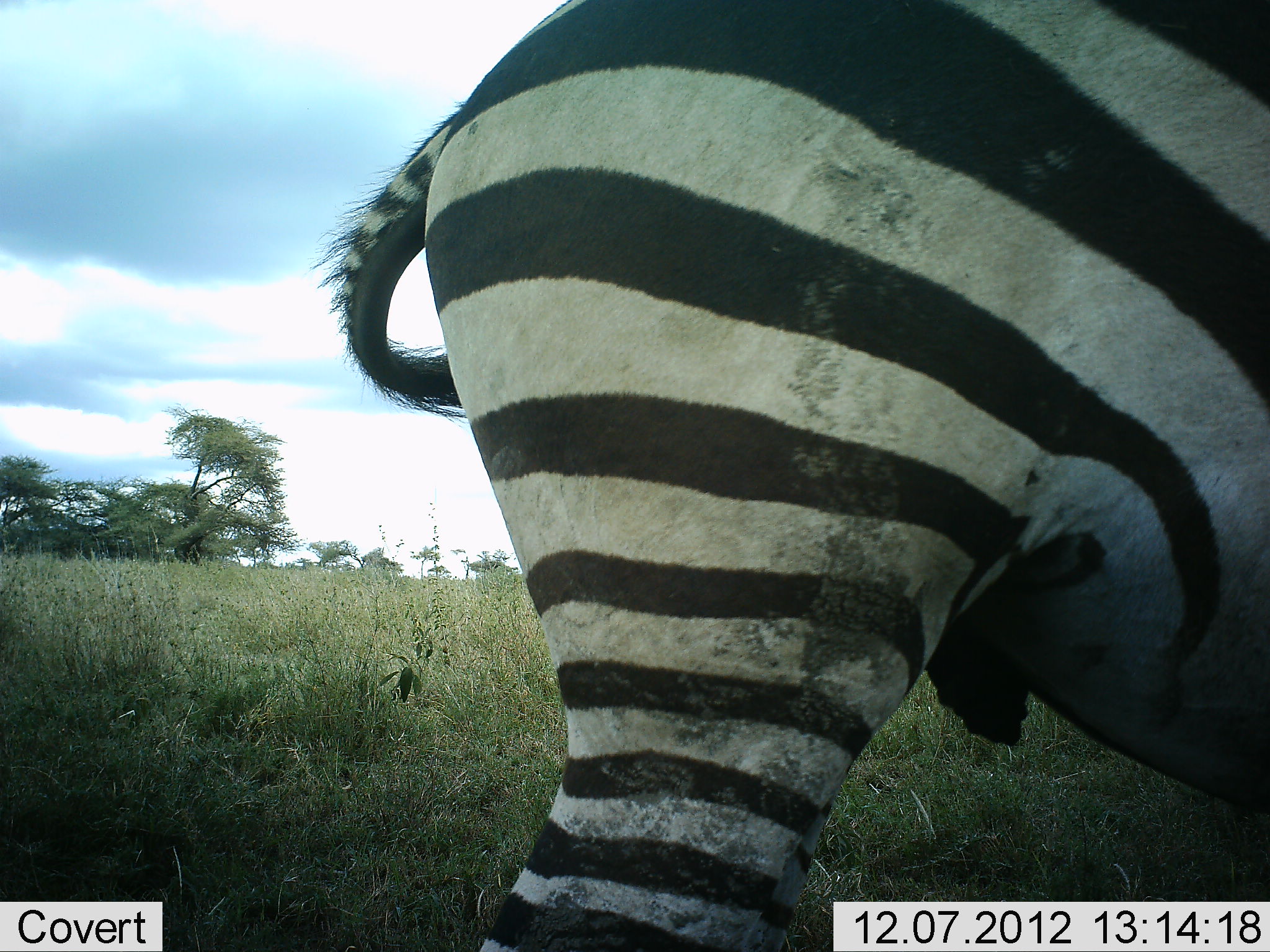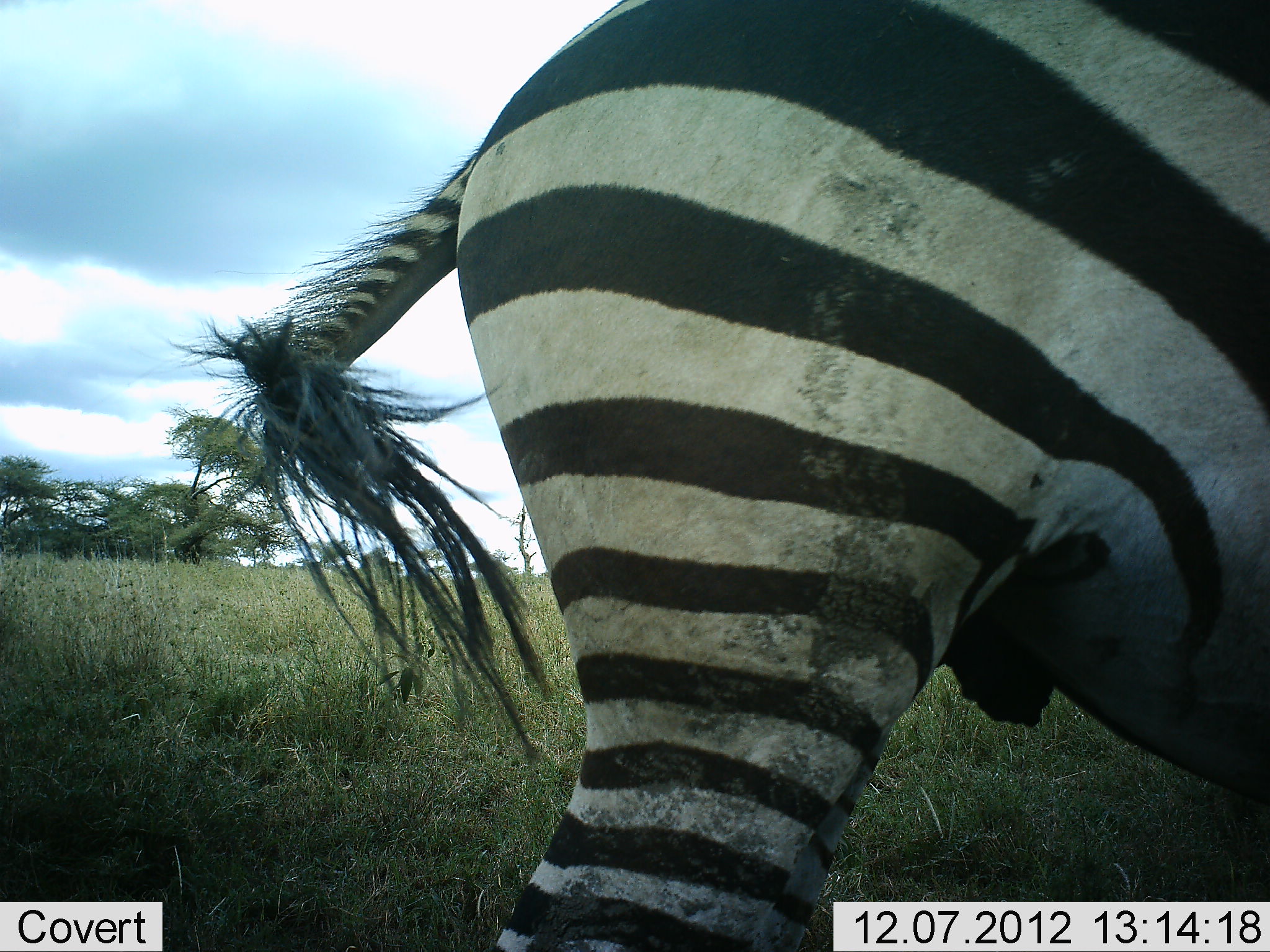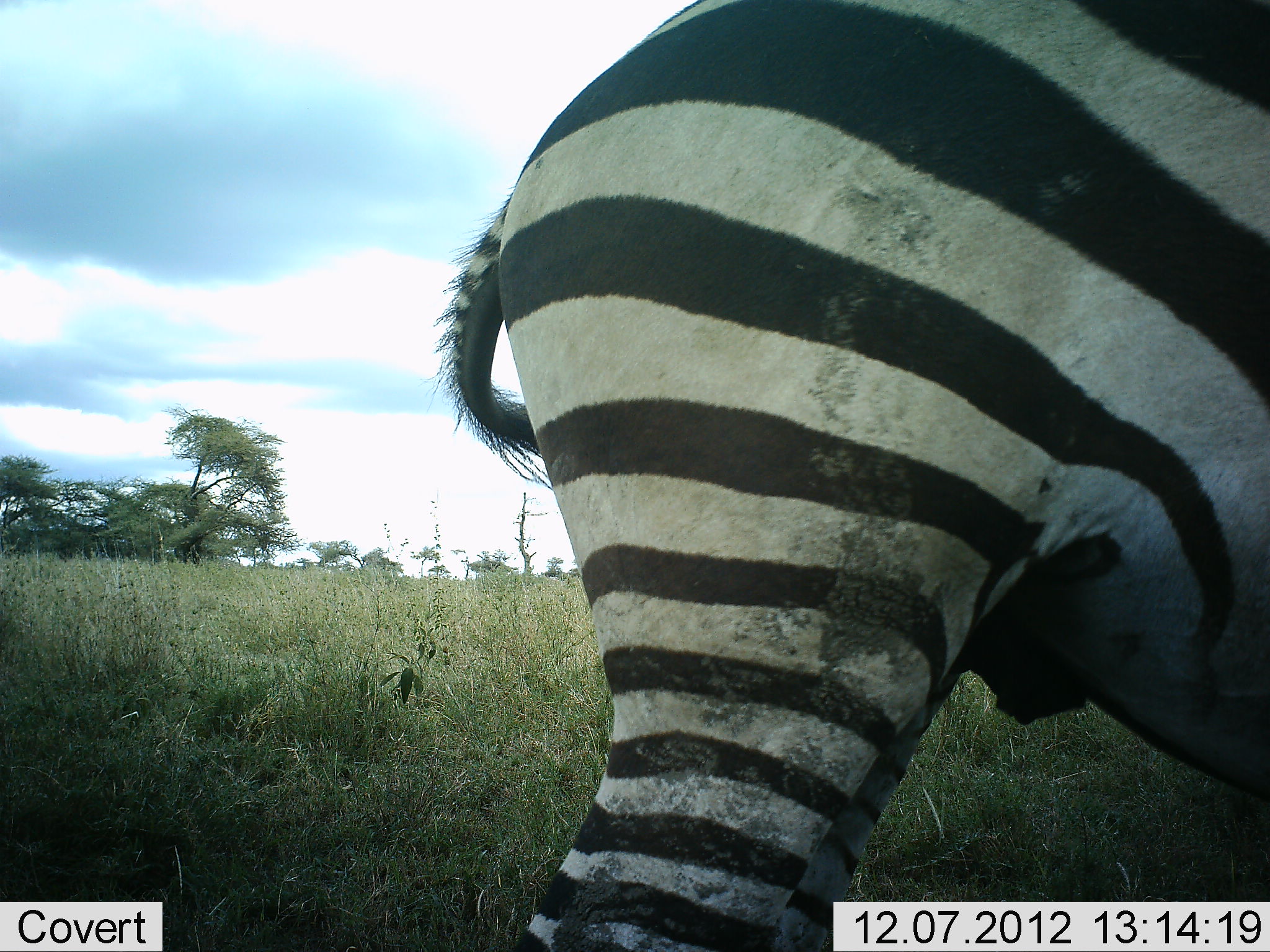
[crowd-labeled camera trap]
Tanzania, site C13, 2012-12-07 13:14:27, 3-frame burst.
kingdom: Animalia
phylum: Chordata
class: Mammalia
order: Perissodactyla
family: Equidae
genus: Equus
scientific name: Equus quagga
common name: plains zebra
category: zebra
Zebra (plains zebra) (Equus quagga), count 1. Behavior (volunteer vote fractions): standing 90%, resting 0%, moving 10%, interacting 0%. Young present (vote fraction): 0%. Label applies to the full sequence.